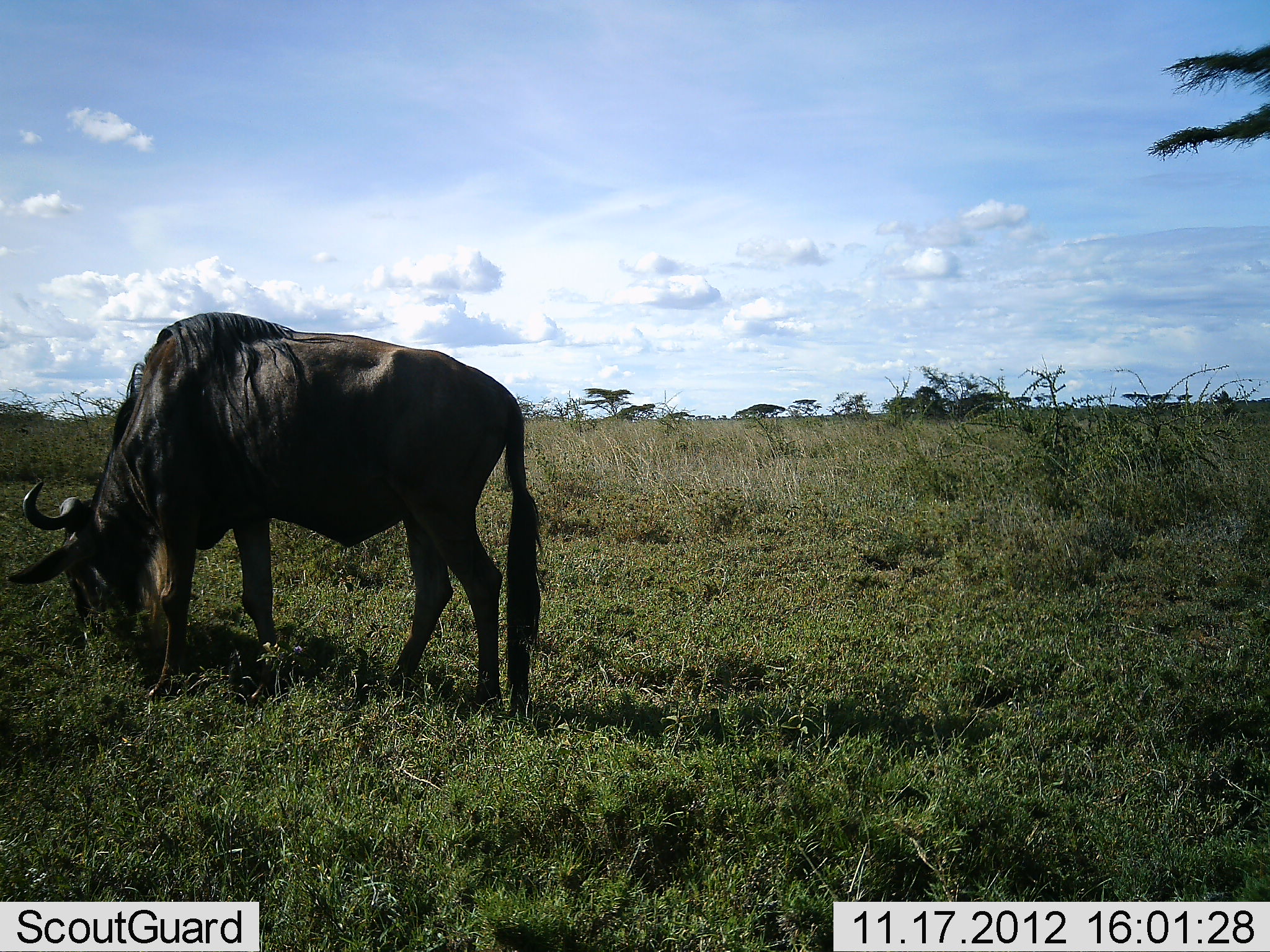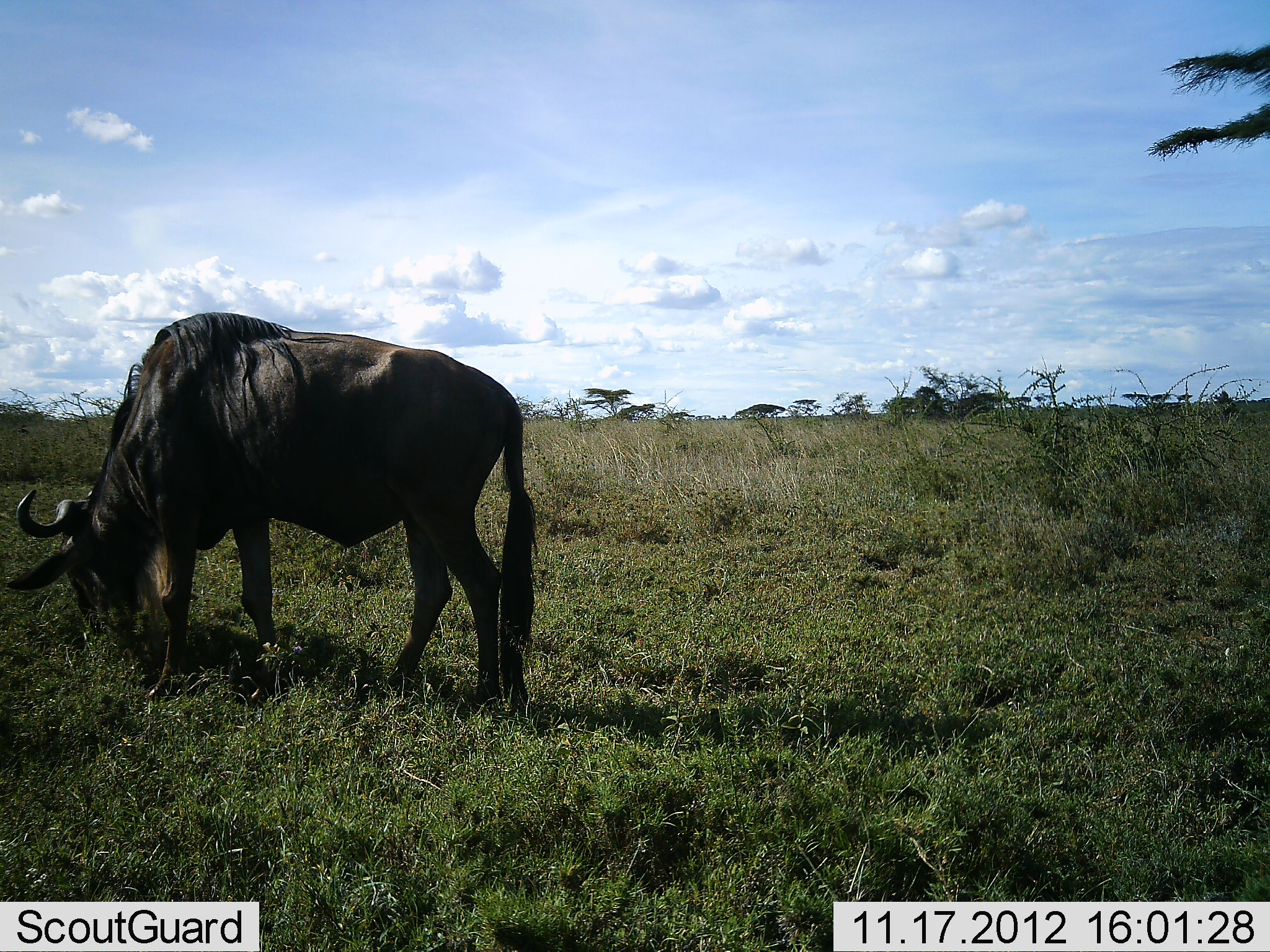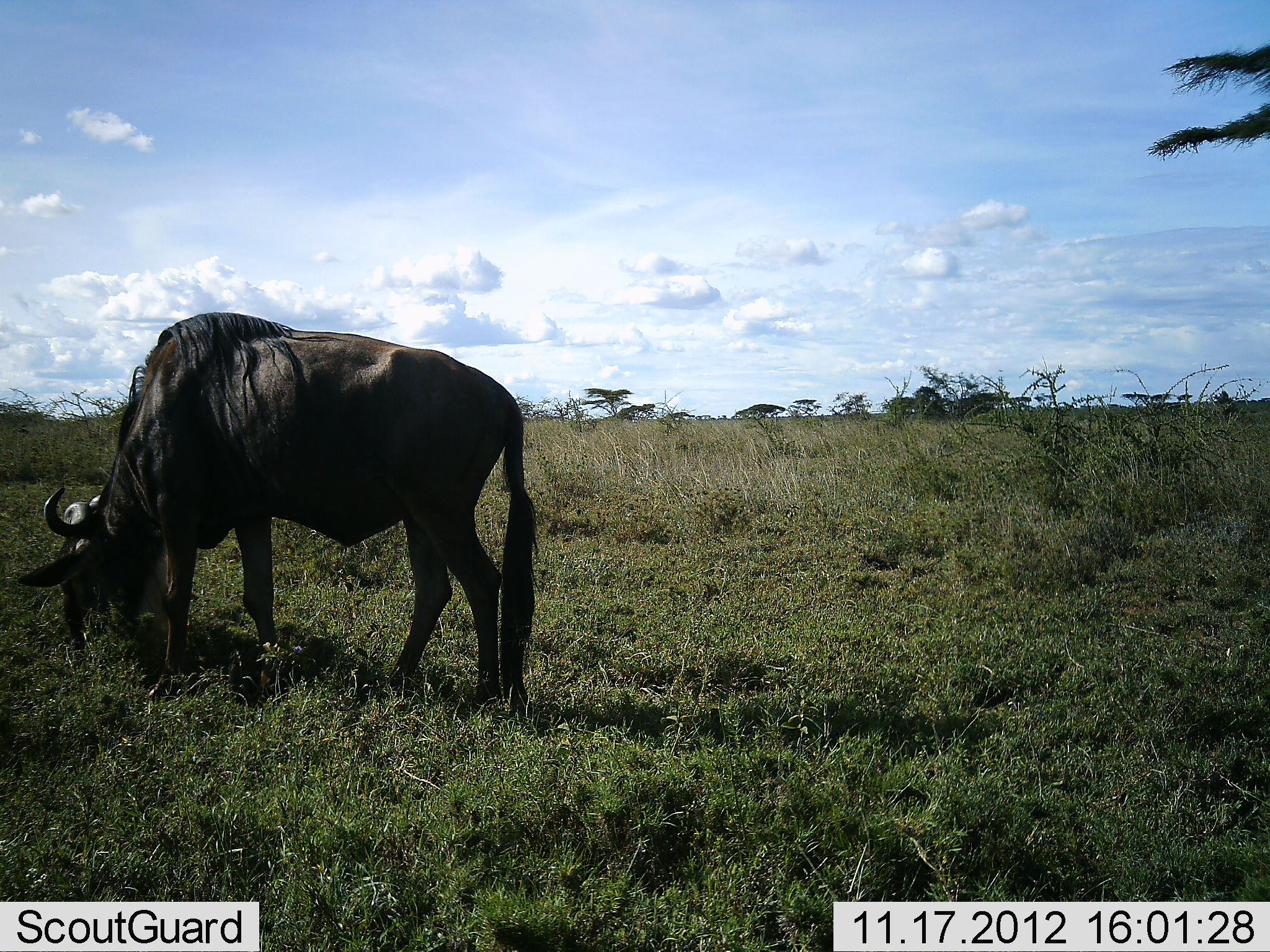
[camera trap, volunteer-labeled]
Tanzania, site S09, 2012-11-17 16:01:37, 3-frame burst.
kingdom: Animalia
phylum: Chordata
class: Mammalia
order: Artiodactyla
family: Bovidae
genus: Connochaetes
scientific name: Connochaetes taurinus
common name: blue wildebeest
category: wildebeest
Wildebeest (blue wildebeest) (Connochaetes taurinus), count 1. Behavior (volunteer vote fractions): standing 22%, resting 0%, moving 0%, interacting 0%. Young present (vote fraction): 0%. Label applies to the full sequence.